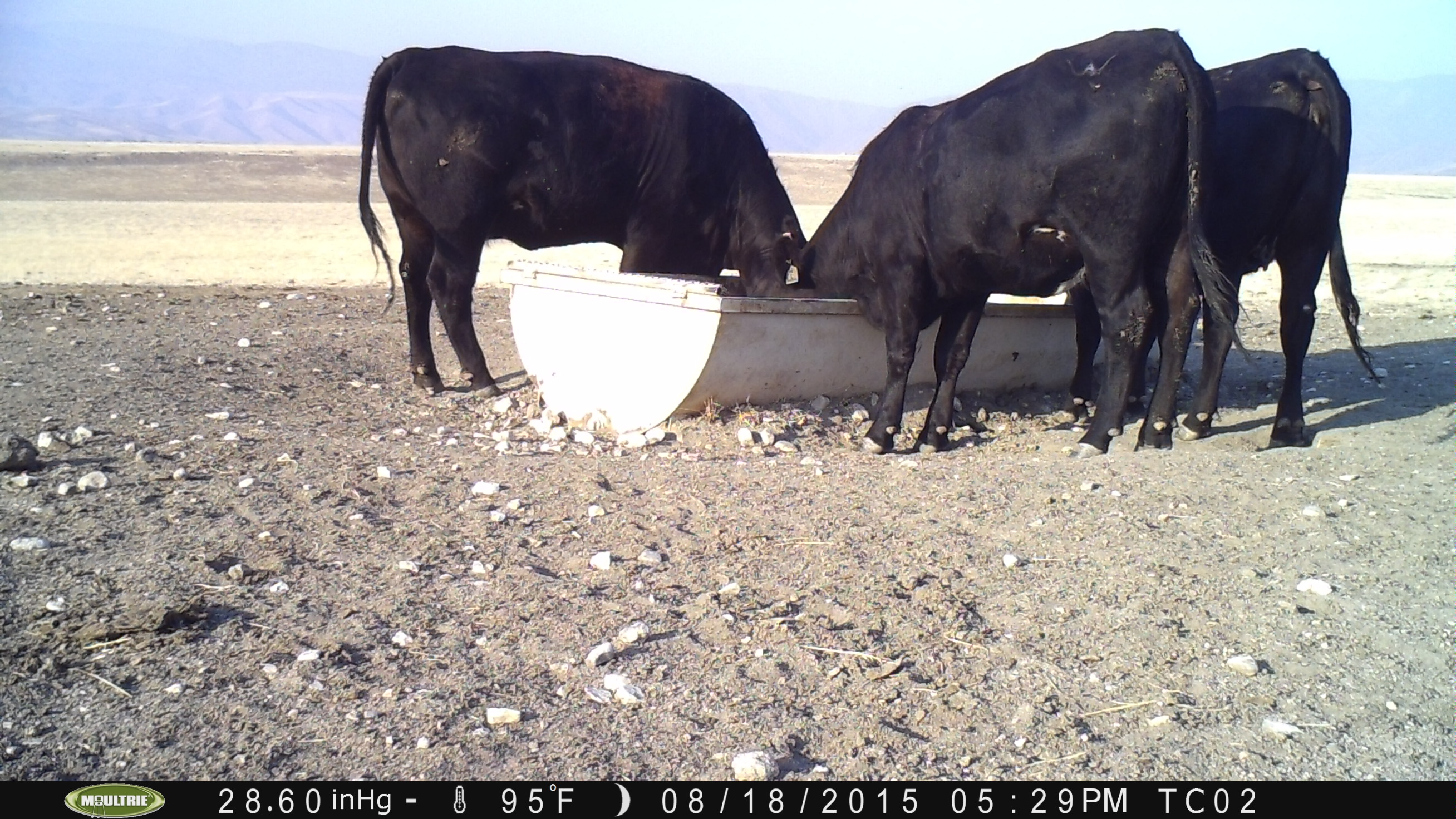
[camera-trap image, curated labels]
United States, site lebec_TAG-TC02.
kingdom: Animalia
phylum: Chordata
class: Mammalia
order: Artiodactyla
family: Bovidae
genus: Bos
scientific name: Bos taurus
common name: domestic cow